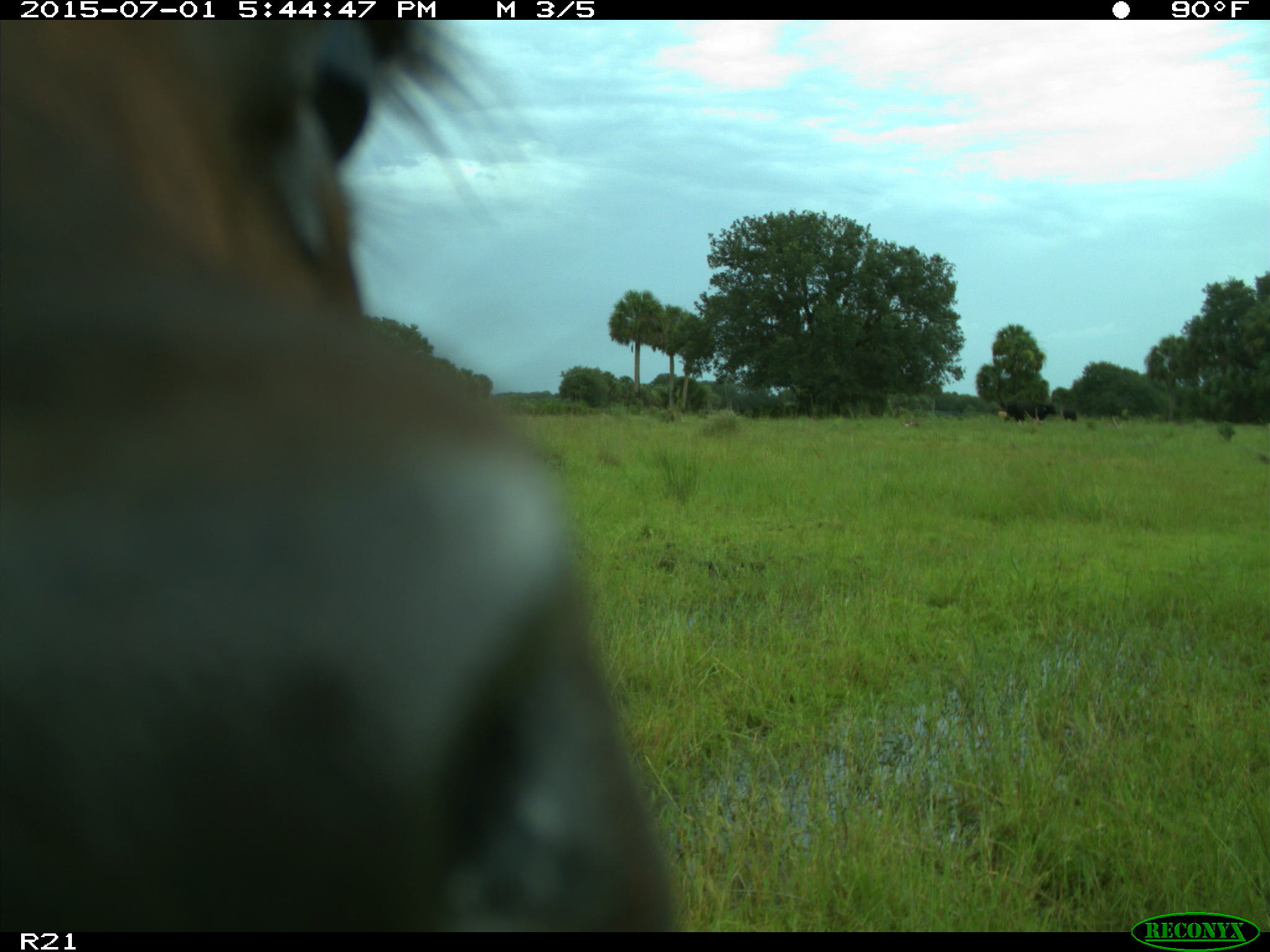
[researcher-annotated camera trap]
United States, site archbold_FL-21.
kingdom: Animalia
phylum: Chordata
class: Mammalia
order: Artiodactyla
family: Bovidae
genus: Bos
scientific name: Bos taurus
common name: domestic cow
Bos taurus (domestic cow).